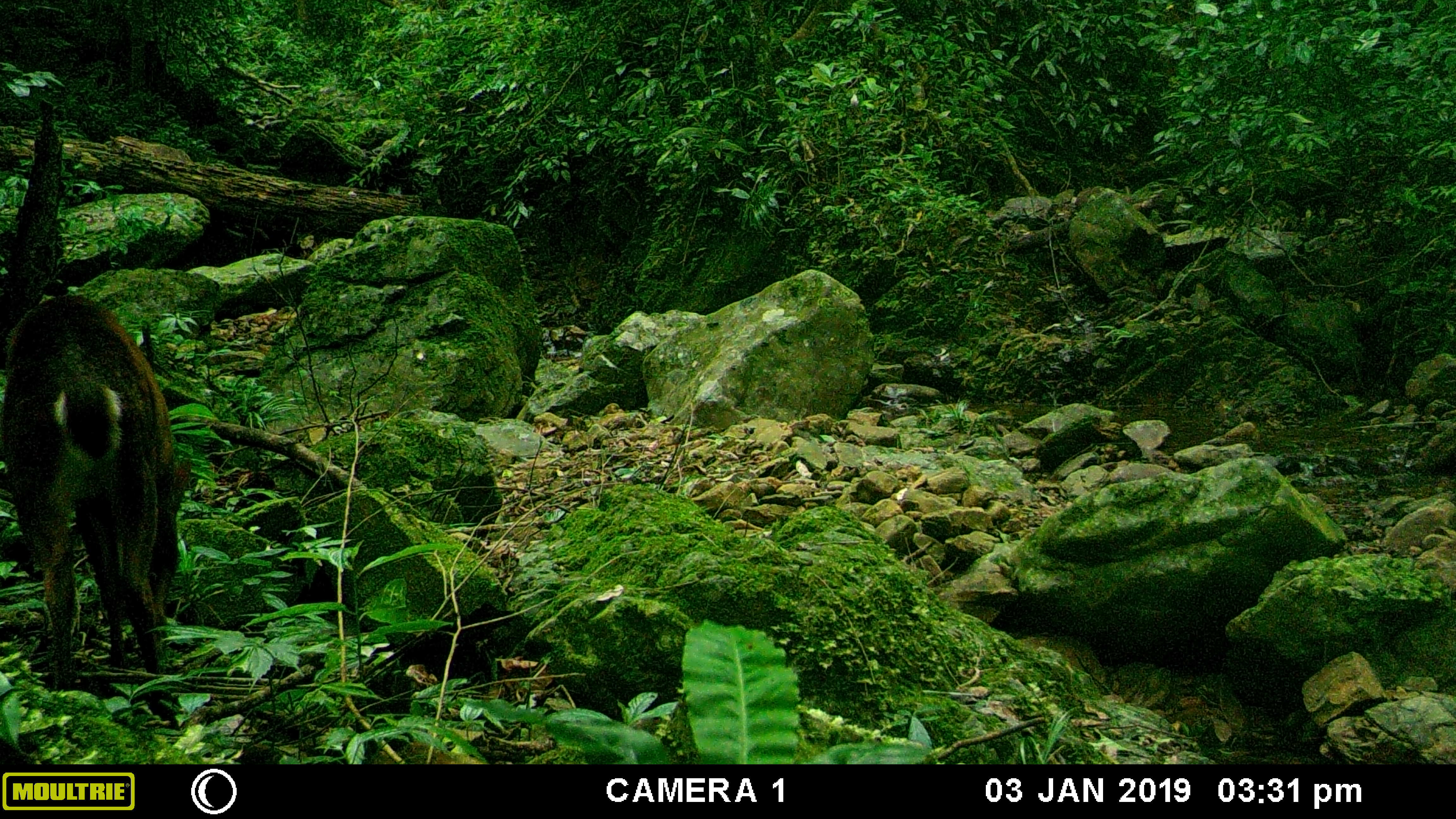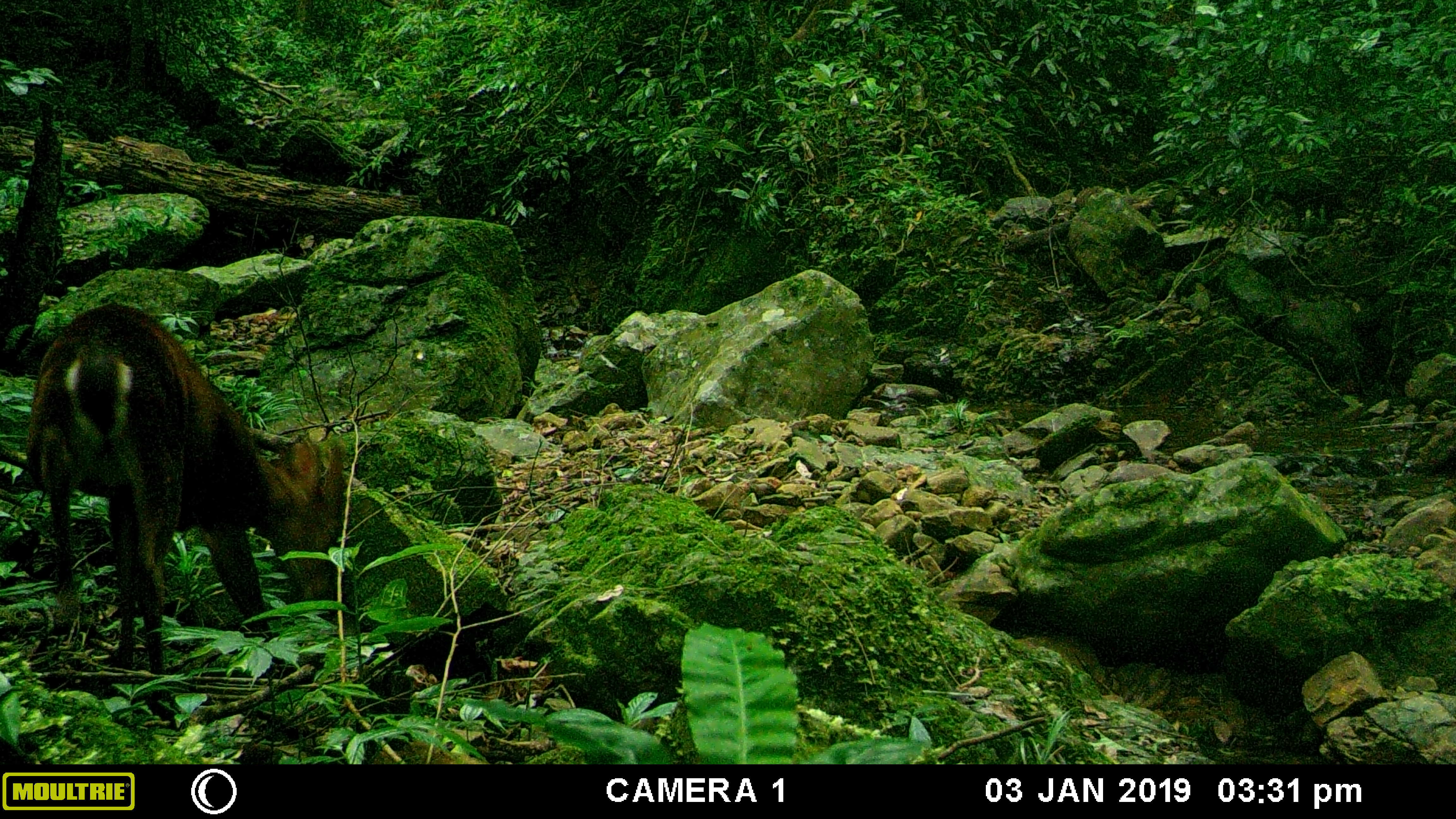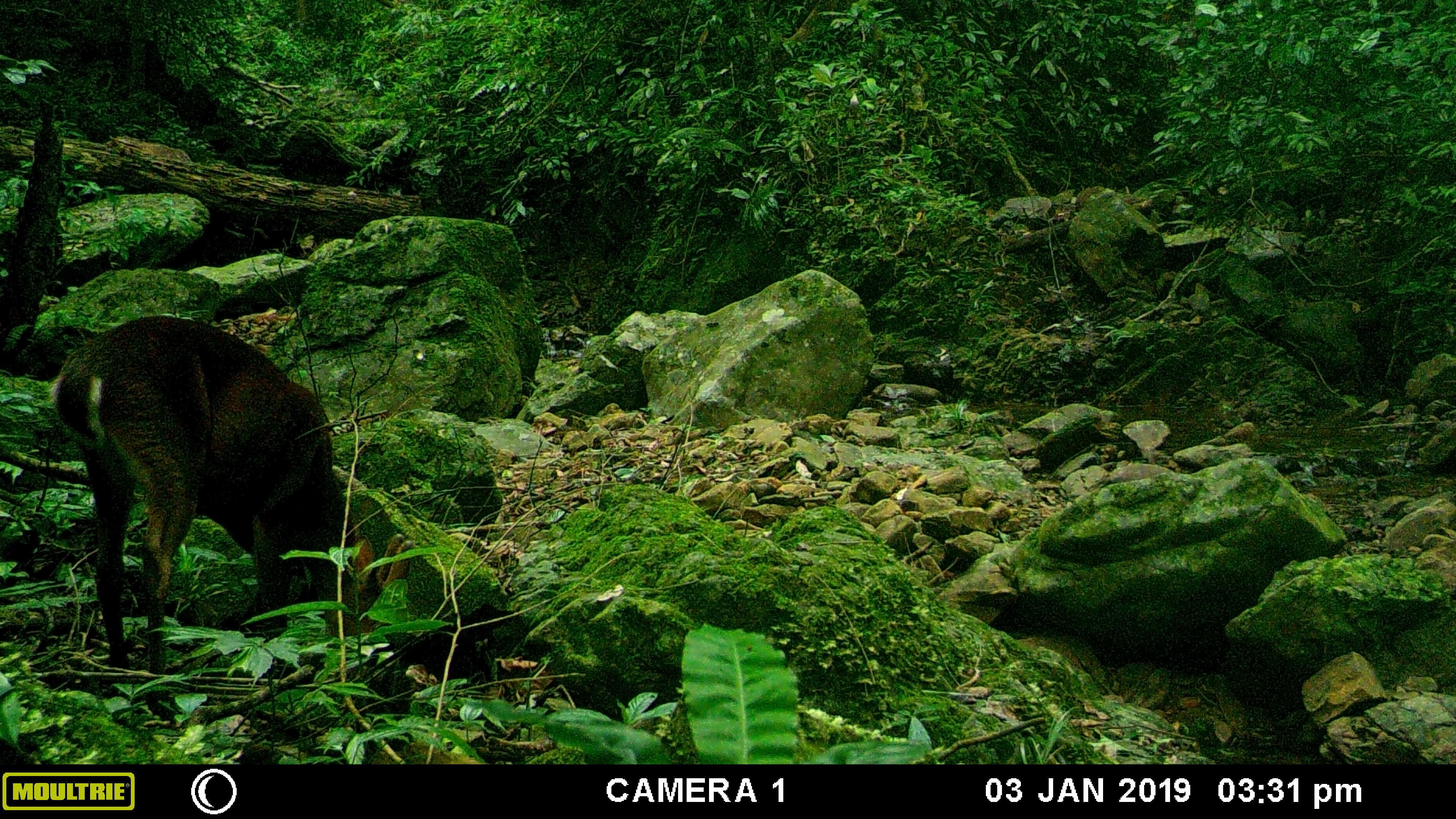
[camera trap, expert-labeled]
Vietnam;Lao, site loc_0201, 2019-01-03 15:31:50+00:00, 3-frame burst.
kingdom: Animalia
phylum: Chordata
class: Mammalia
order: Artiodactyla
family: Cervidae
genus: Muntiacus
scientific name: Muntiacus vuquangensis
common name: large-antlered muntjac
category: large antlered muntjac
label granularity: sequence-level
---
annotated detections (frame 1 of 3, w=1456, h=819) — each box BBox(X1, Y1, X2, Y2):
large antlered muntjac: BBox(0, 295, 191, 692)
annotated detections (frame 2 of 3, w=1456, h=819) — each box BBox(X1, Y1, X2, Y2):
large antlered muntjac: BBox(25, 305, 345, 686)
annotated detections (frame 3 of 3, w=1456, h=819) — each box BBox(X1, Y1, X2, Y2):
large antlered muntjac: BBox(51, 315, 414, 680)